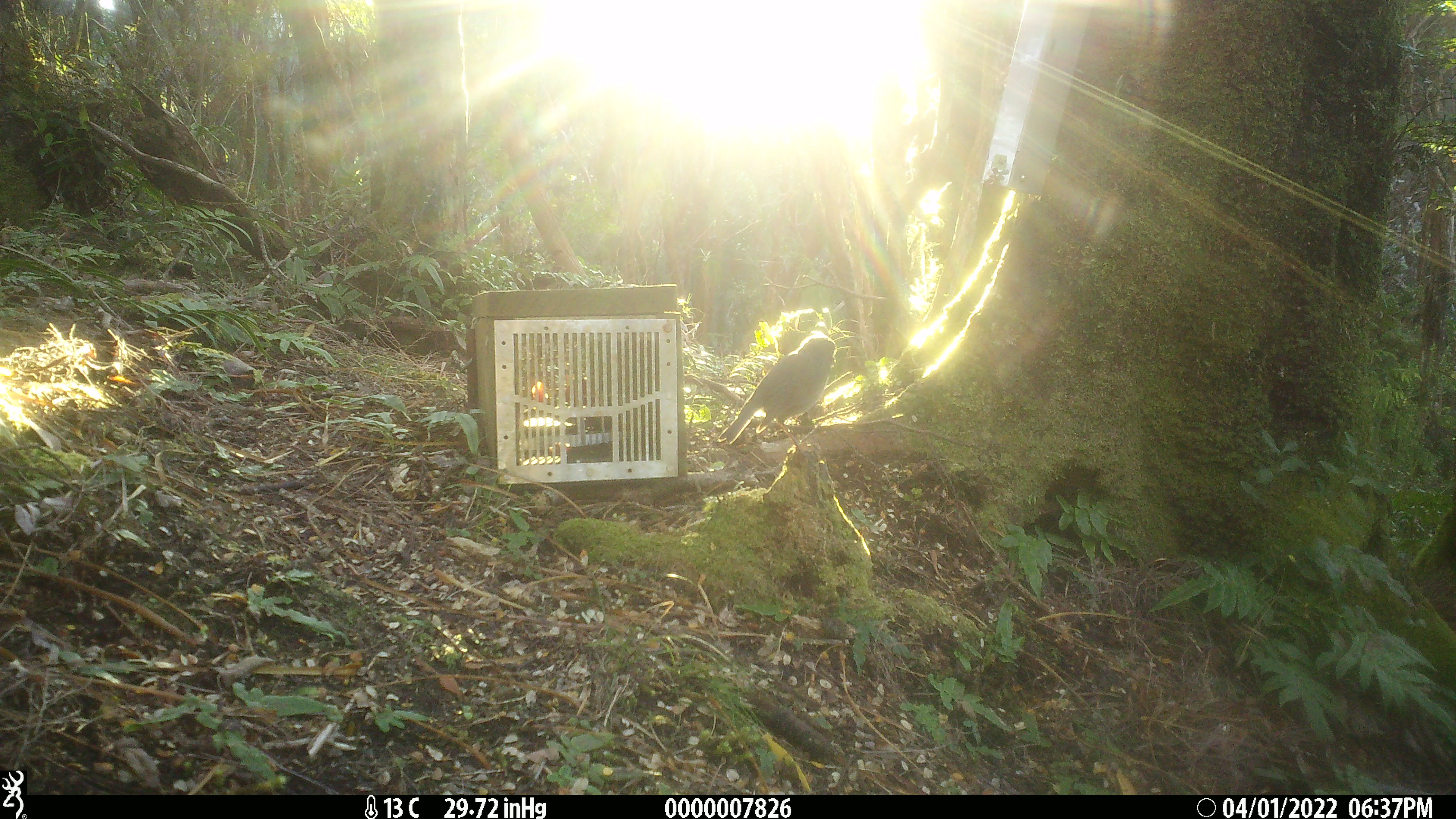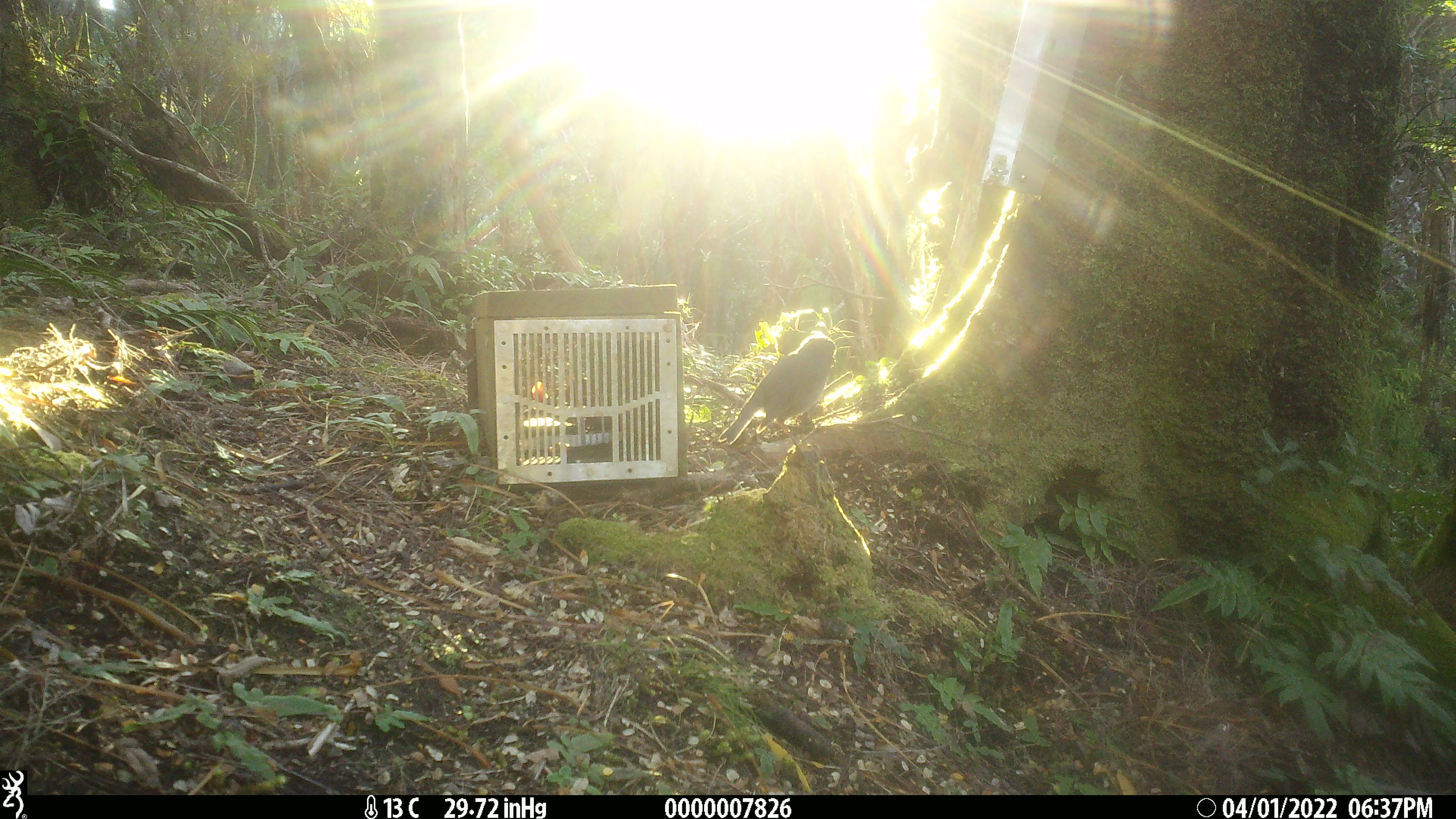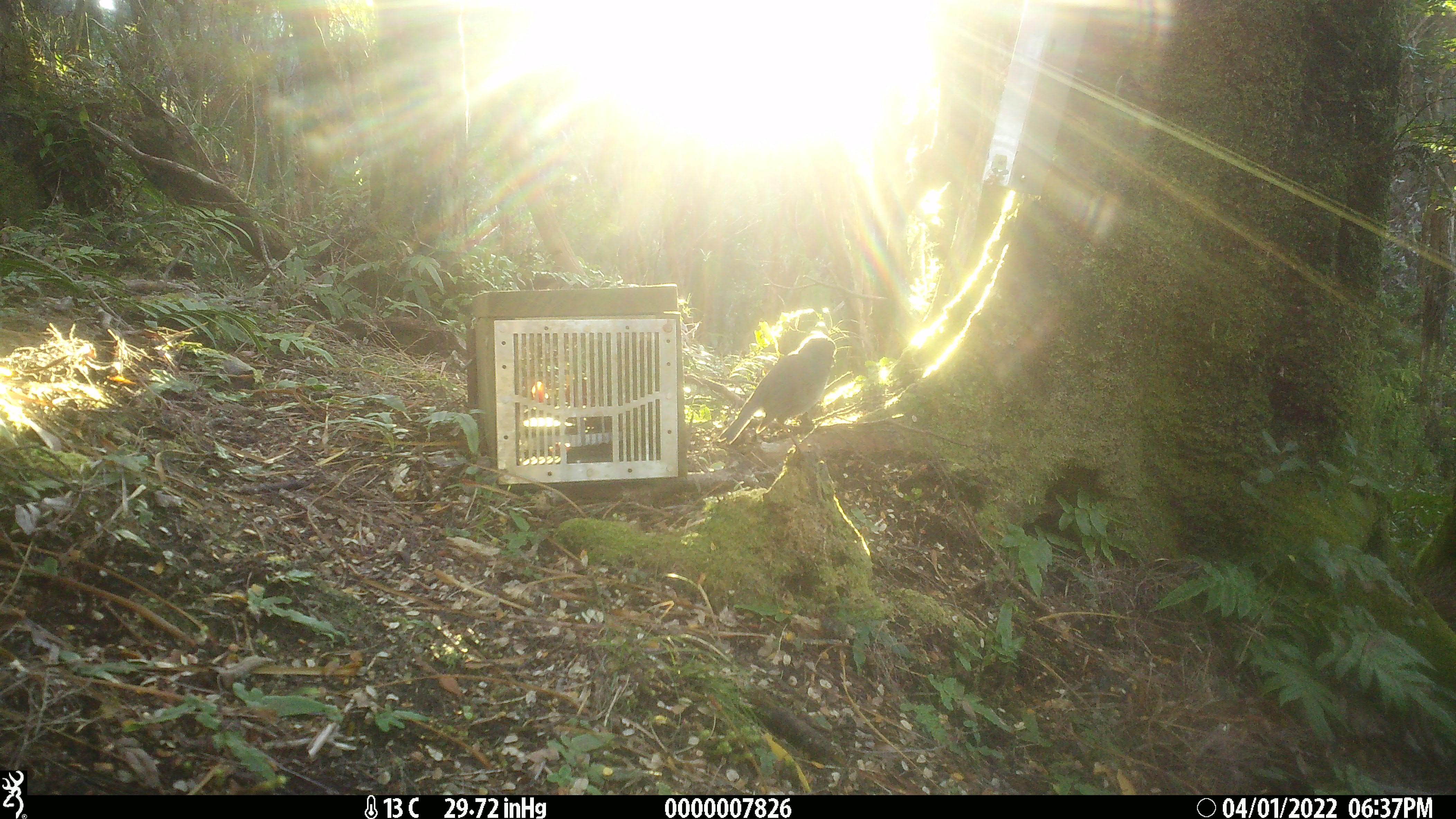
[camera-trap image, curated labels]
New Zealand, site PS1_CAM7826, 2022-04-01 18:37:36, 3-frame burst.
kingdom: Animalia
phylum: Chordata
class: Aves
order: Passeriformes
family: Petroicidae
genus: Petroica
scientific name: Petroica australis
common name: new zealand robin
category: robin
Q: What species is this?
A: Robin (new zealand robin) (Petroica australis).